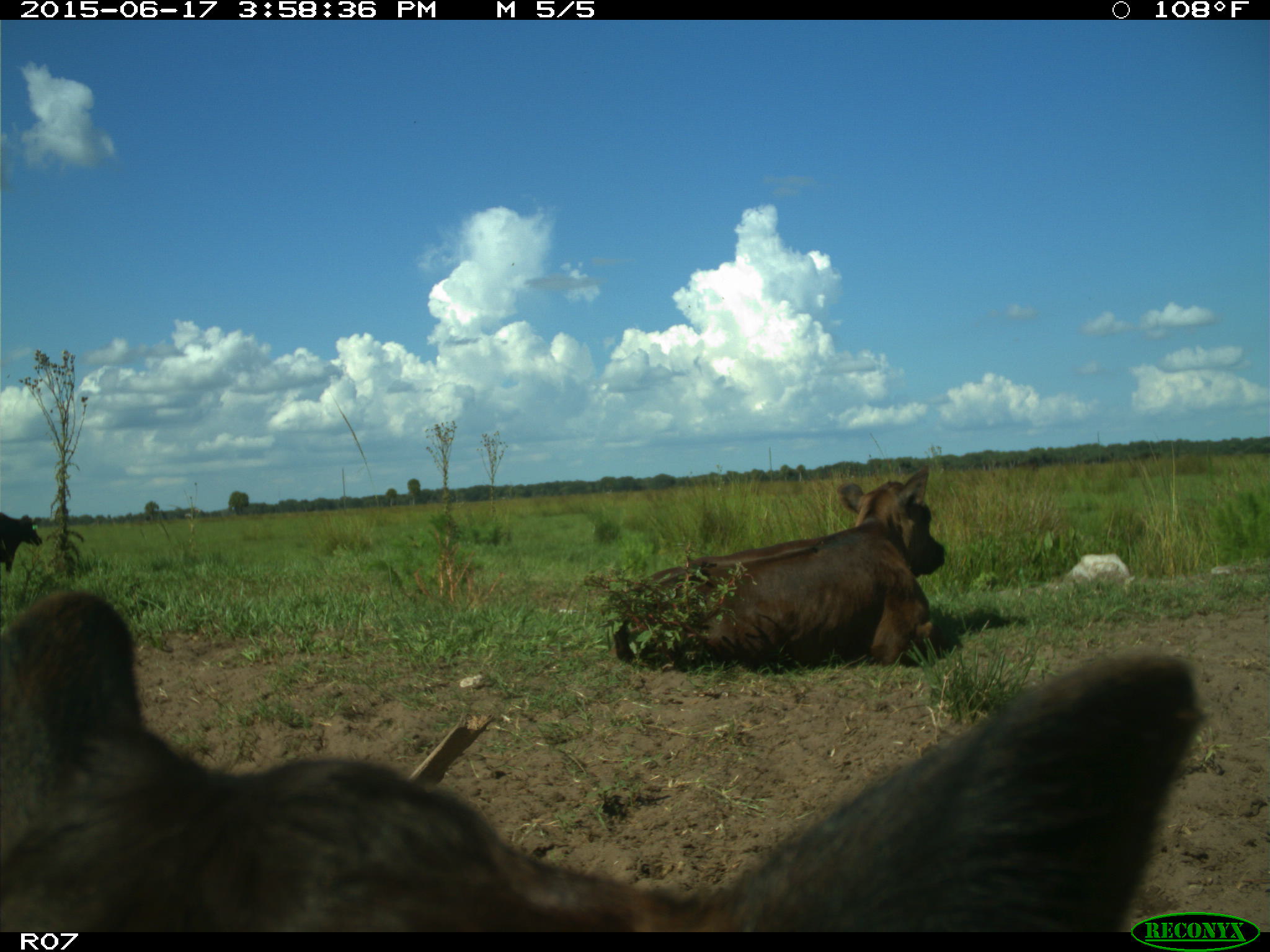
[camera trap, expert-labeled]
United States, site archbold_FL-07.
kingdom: Animalia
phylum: Chordata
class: Mammalia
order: Artiodactyla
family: Bovidae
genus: Bos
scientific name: Bos taurus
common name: domestic cow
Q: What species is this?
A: Bos taurus (domestic cow).